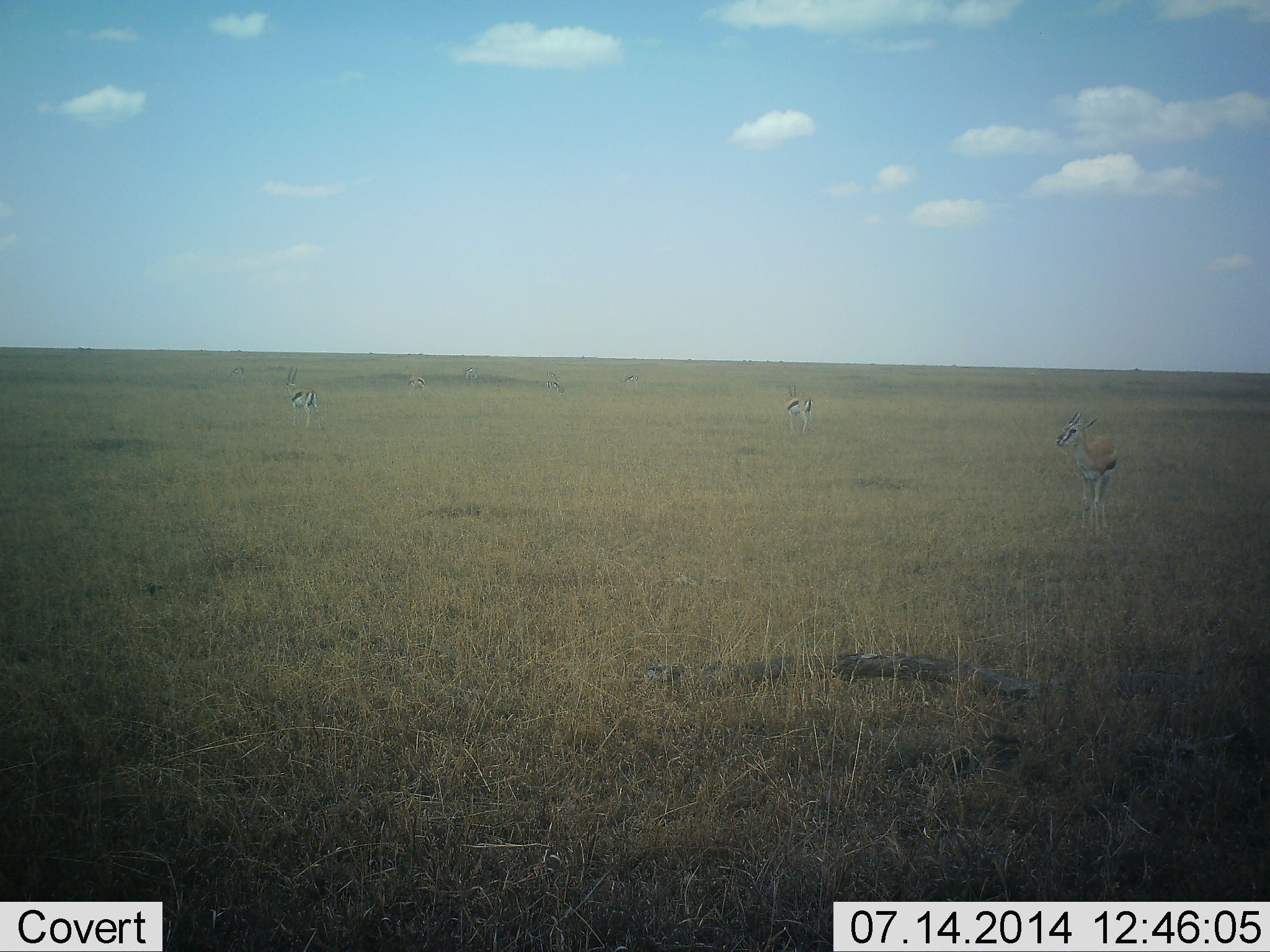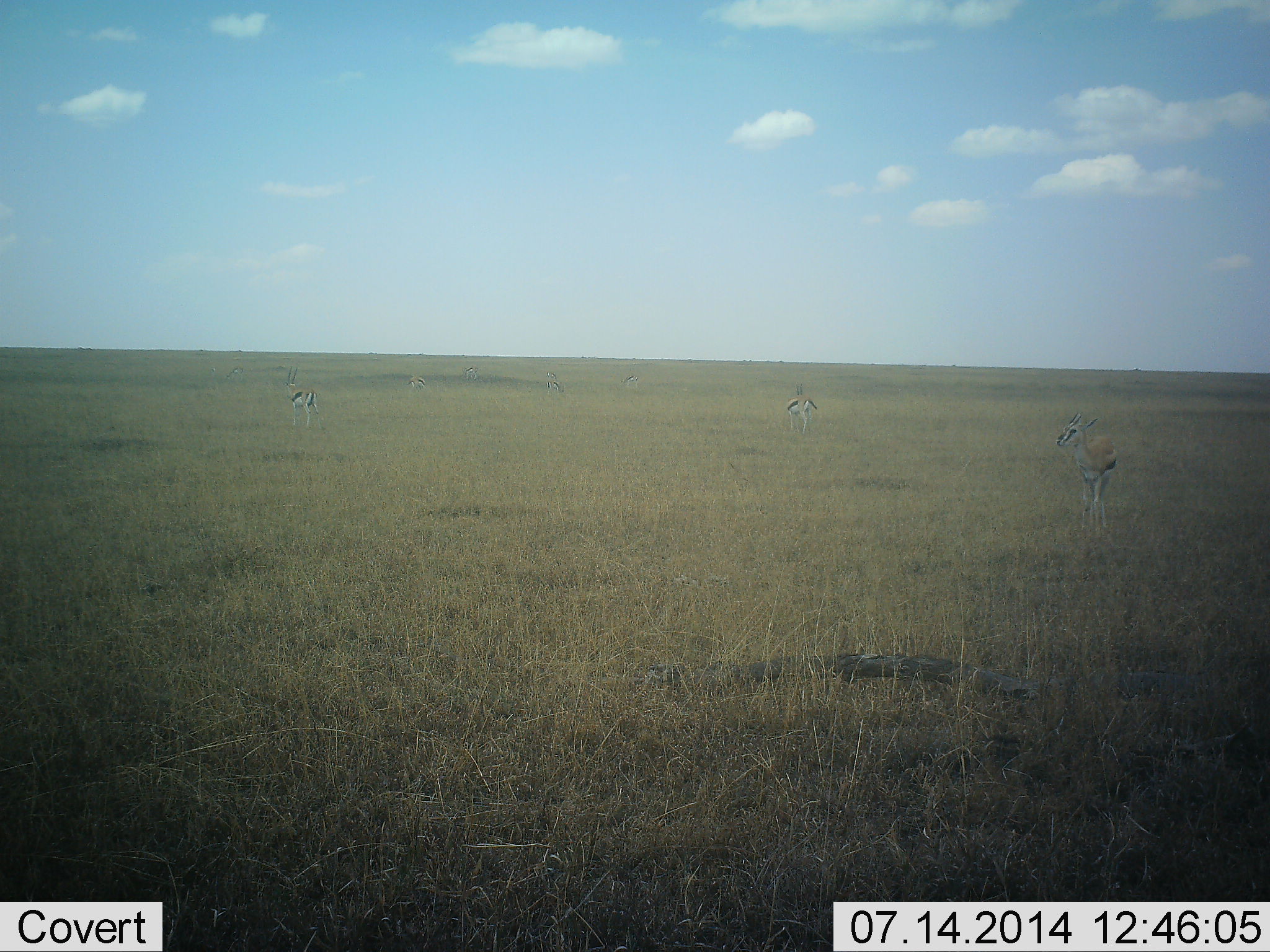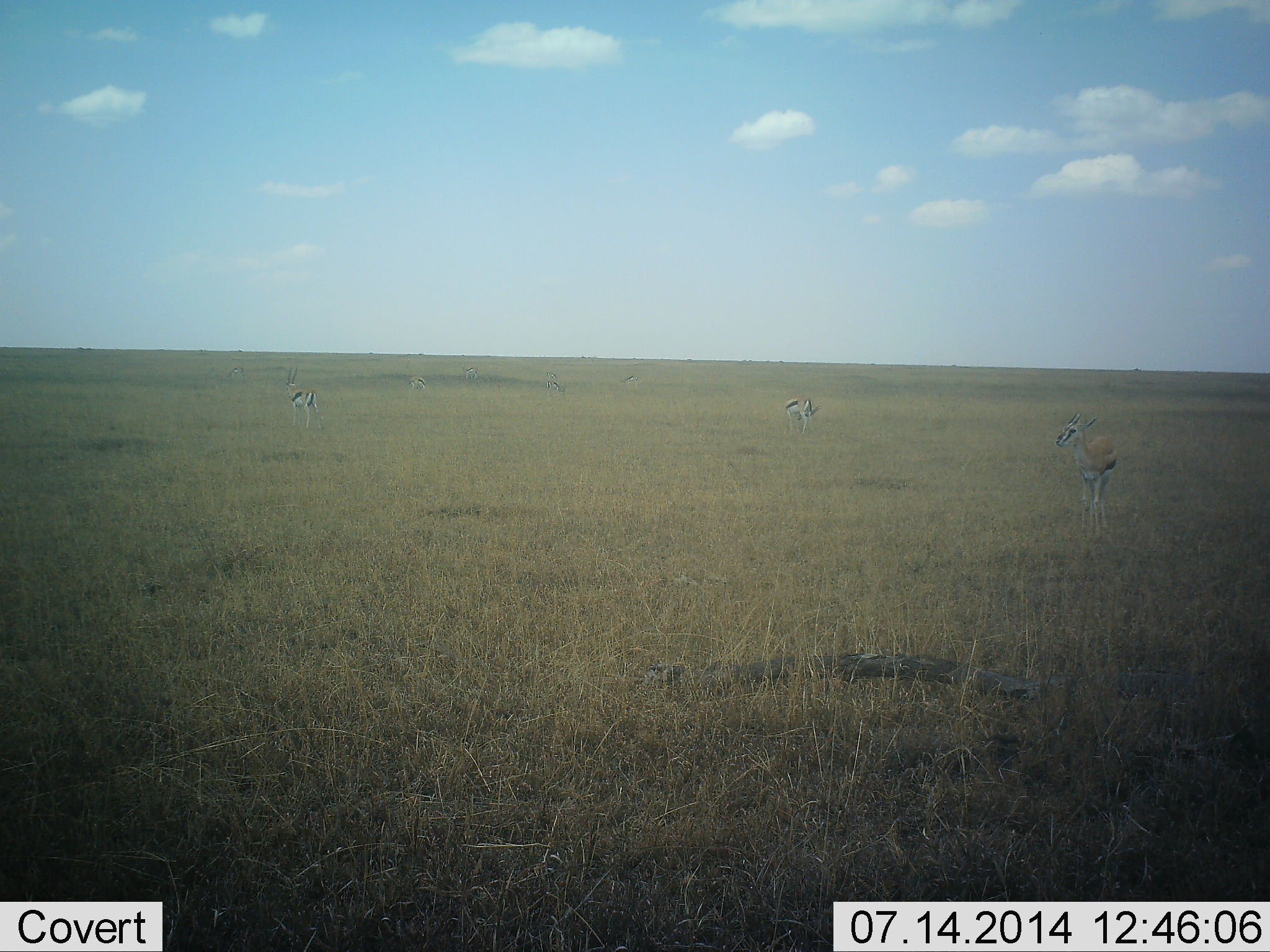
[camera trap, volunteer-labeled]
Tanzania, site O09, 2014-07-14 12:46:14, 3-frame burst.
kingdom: Animalia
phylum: Chordata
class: Mammalia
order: Artiodactyla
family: Bovidae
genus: Eudorcas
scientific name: Eudorcas thomsonii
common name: thomson's gazelle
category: gazellethomsons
Gazellethomsons (thomson's gazelle) (Eudorcas thomsonii), count 4. Behavior (volunteer vote fractions): standing 90%, resting 0%, moving 10%, interacting 0%. Young present (vote fraction): 0%. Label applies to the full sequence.